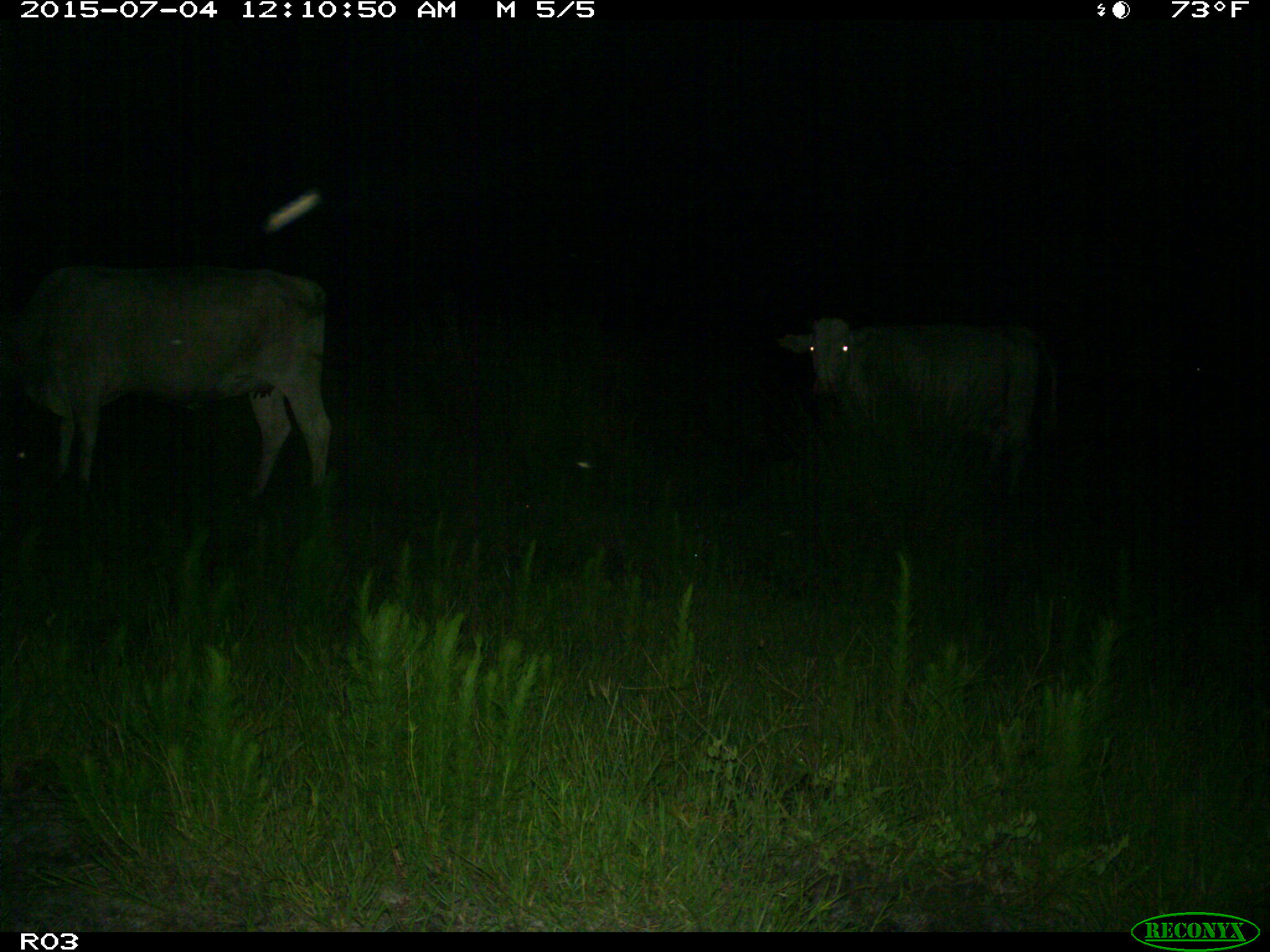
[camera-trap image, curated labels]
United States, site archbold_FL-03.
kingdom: Animalia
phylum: Chordata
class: Mammalia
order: Artiodactyla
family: Bovidae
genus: Bos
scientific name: Bos taurus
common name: domestic cow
Bos taurus (domestic cow).